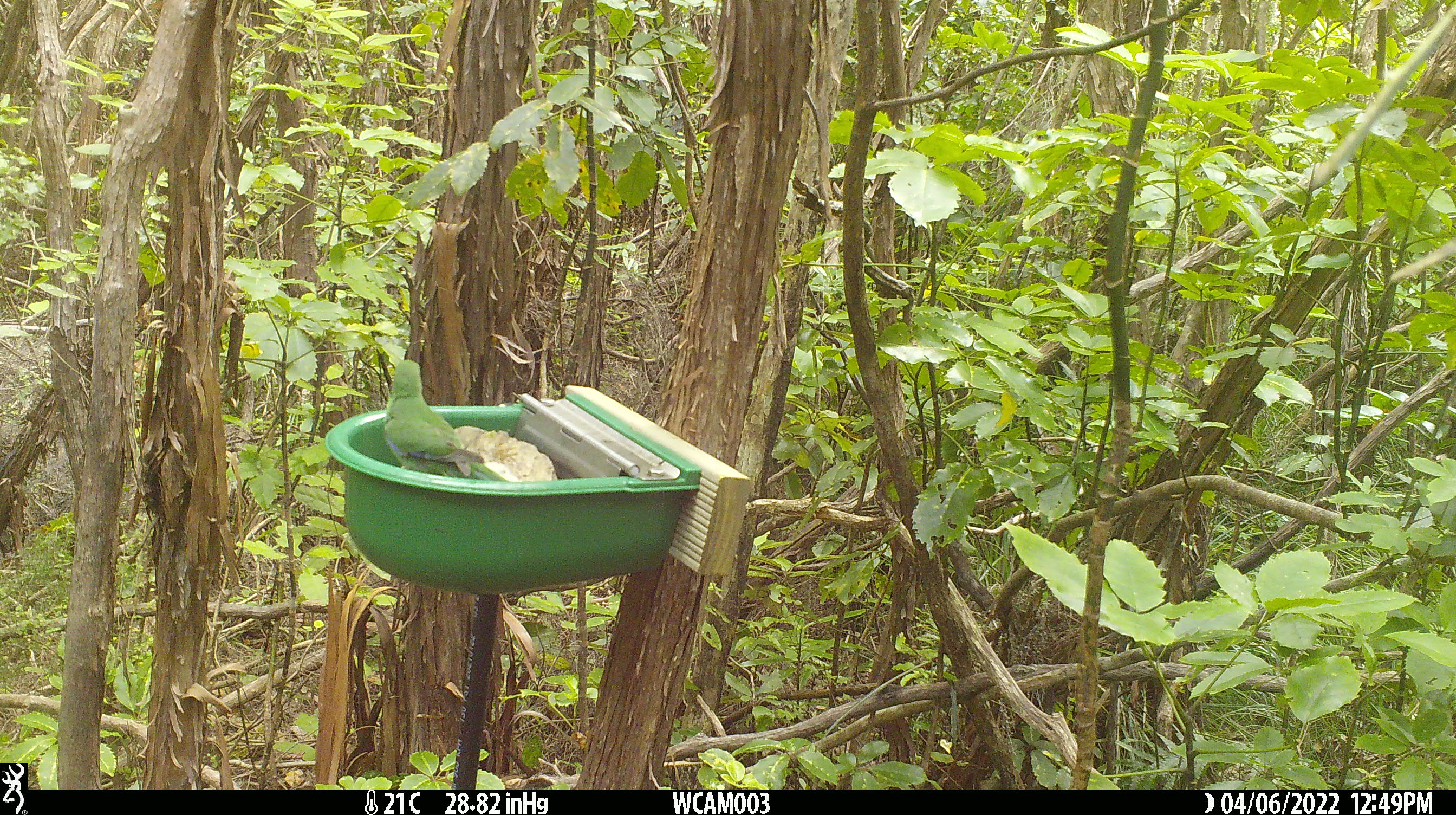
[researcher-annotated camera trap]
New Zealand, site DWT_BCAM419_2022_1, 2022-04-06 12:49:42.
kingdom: Animalia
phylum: Chordata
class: Aves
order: Psittaciformes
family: Psittaculidae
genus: Cyanoramphus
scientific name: Cyanoramphus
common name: parakeet